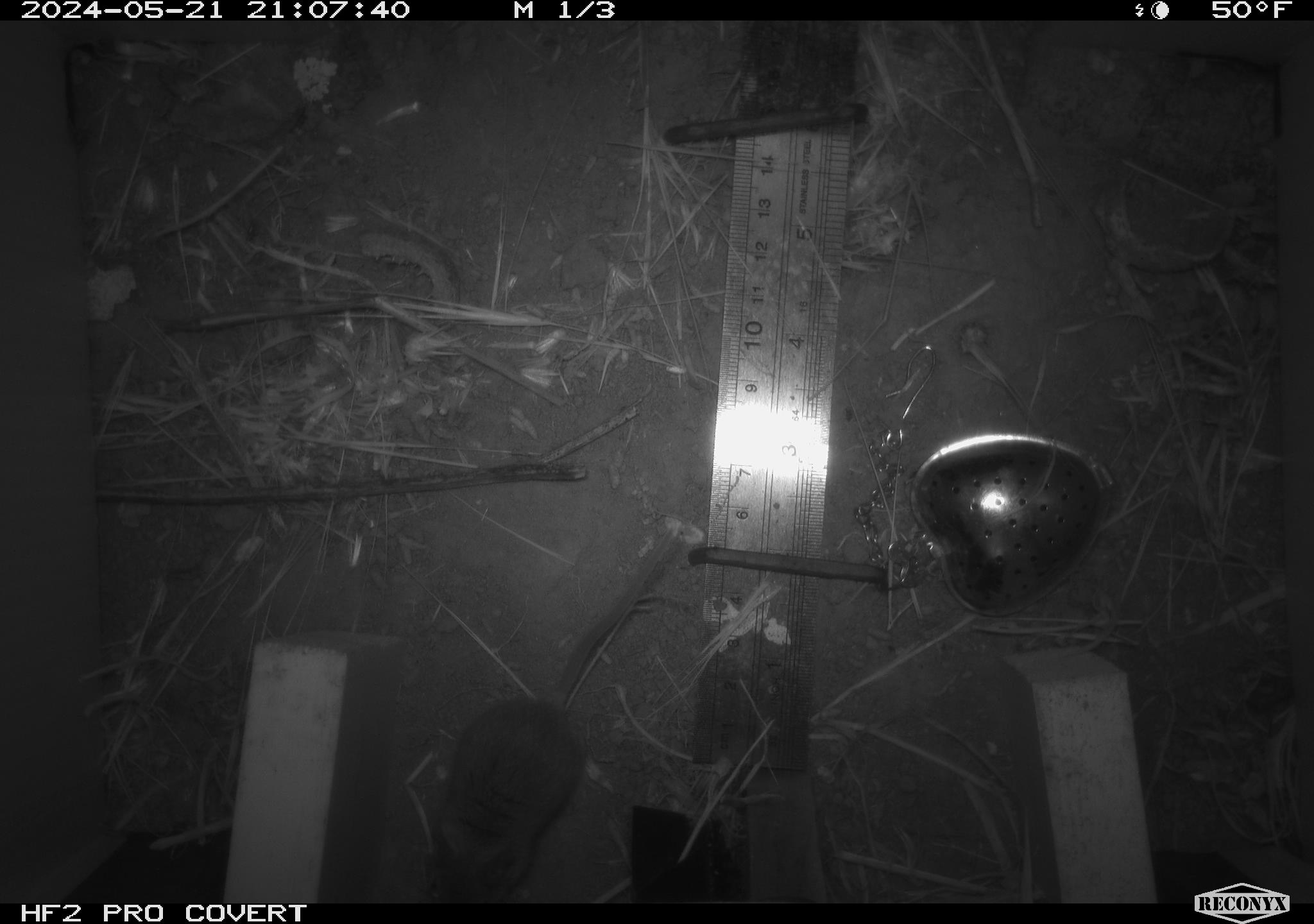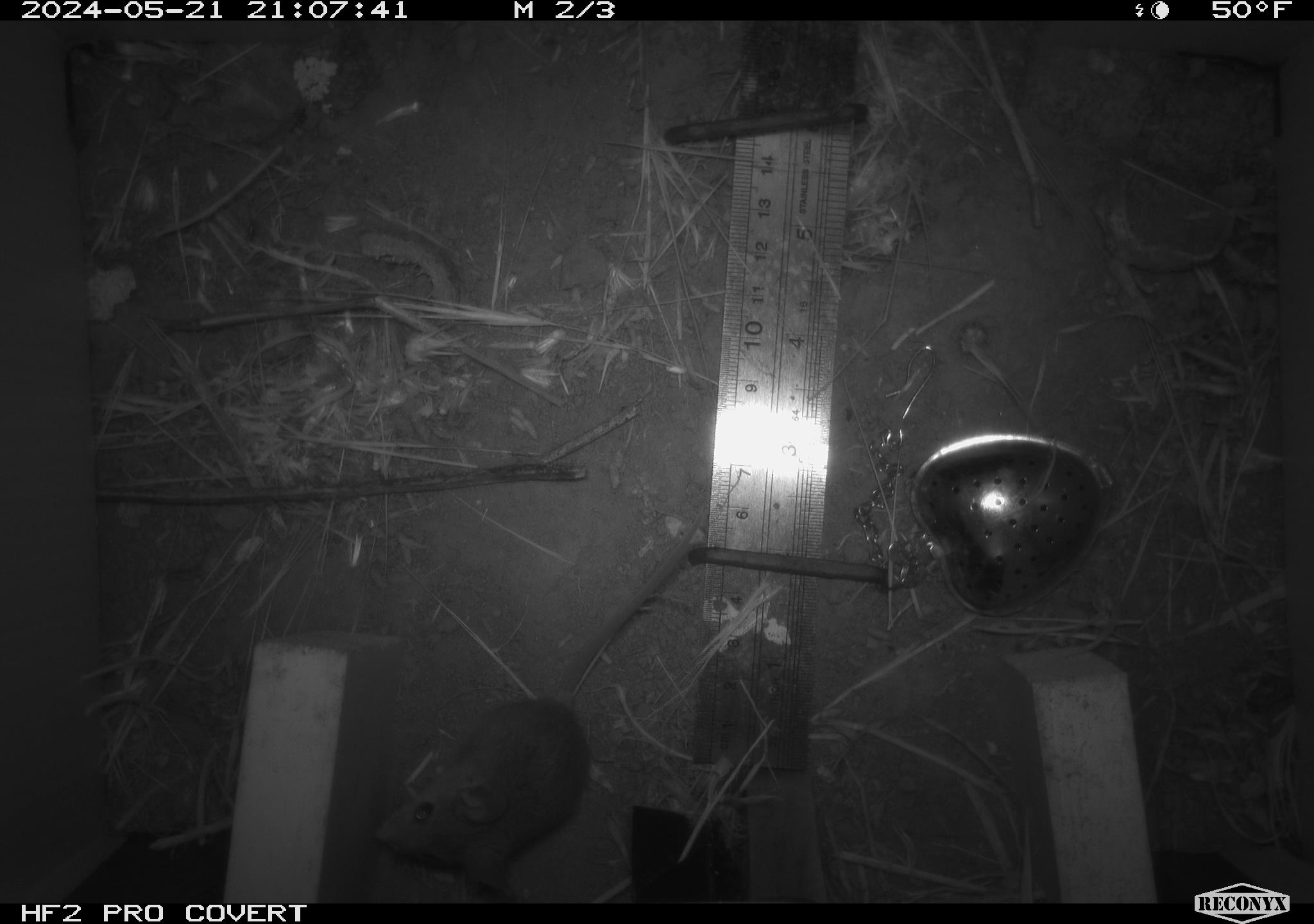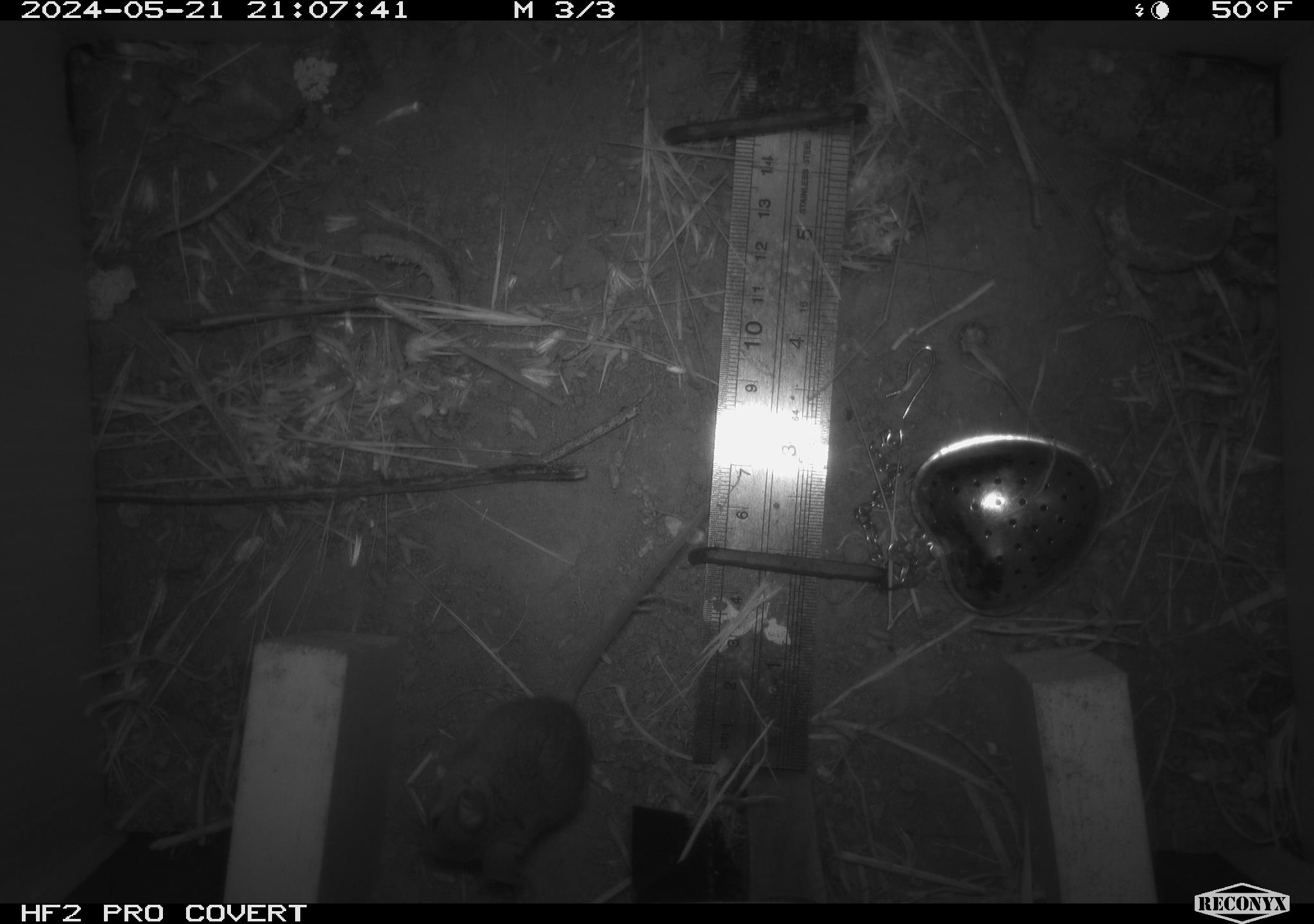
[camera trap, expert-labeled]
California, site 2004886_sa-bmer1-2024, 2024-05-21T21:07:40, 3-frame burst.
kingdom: Animalia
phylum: Chordata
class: Mammalia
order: Rodentia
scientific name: Rodentia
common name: mouse species